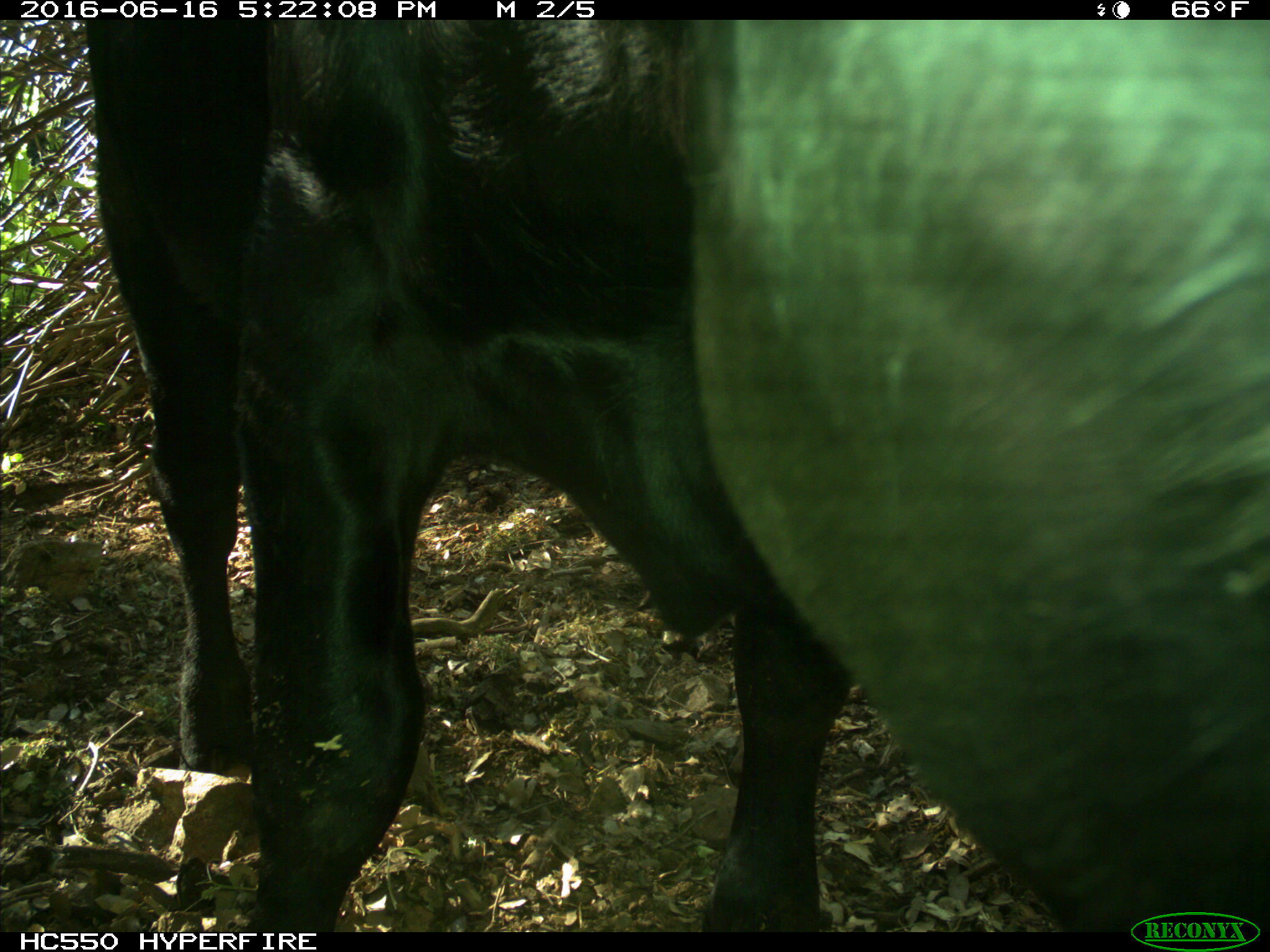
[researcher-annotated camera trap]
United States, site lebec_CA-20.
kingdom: Animalia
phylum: Chordata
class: Mammalia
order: Artiodactyla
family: Bovidae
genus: Bos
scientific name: Bos taurus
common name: domestic cow